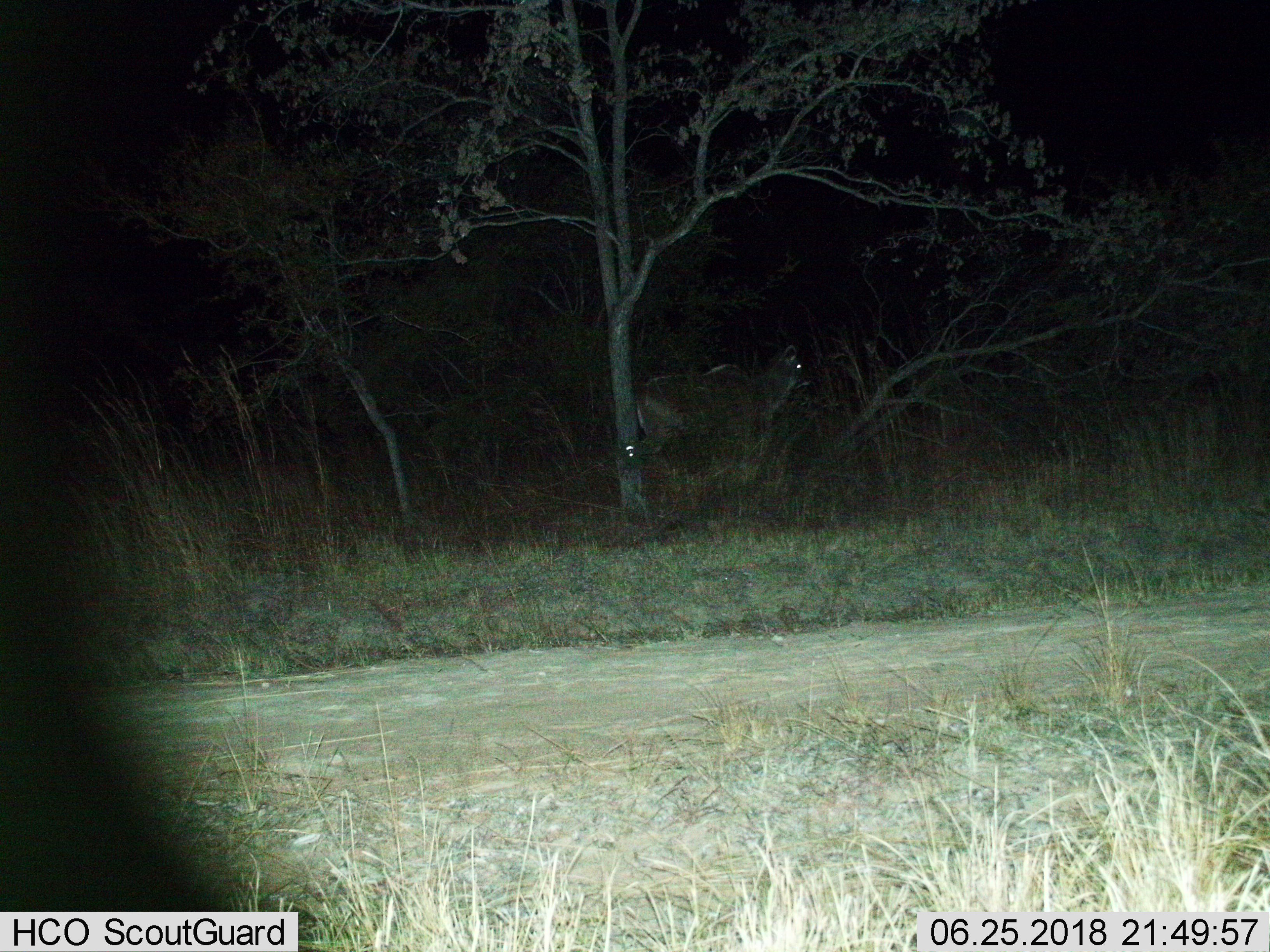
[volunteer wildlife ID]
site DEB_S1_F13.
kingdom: Animalia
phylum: Chordata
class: Mammalia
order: Artiodactyla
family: Bovidae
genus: Tragelaphus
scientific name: Tragelaphus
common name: kudu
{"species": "kudu (Tragelaphus)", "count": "1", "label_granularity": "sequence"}